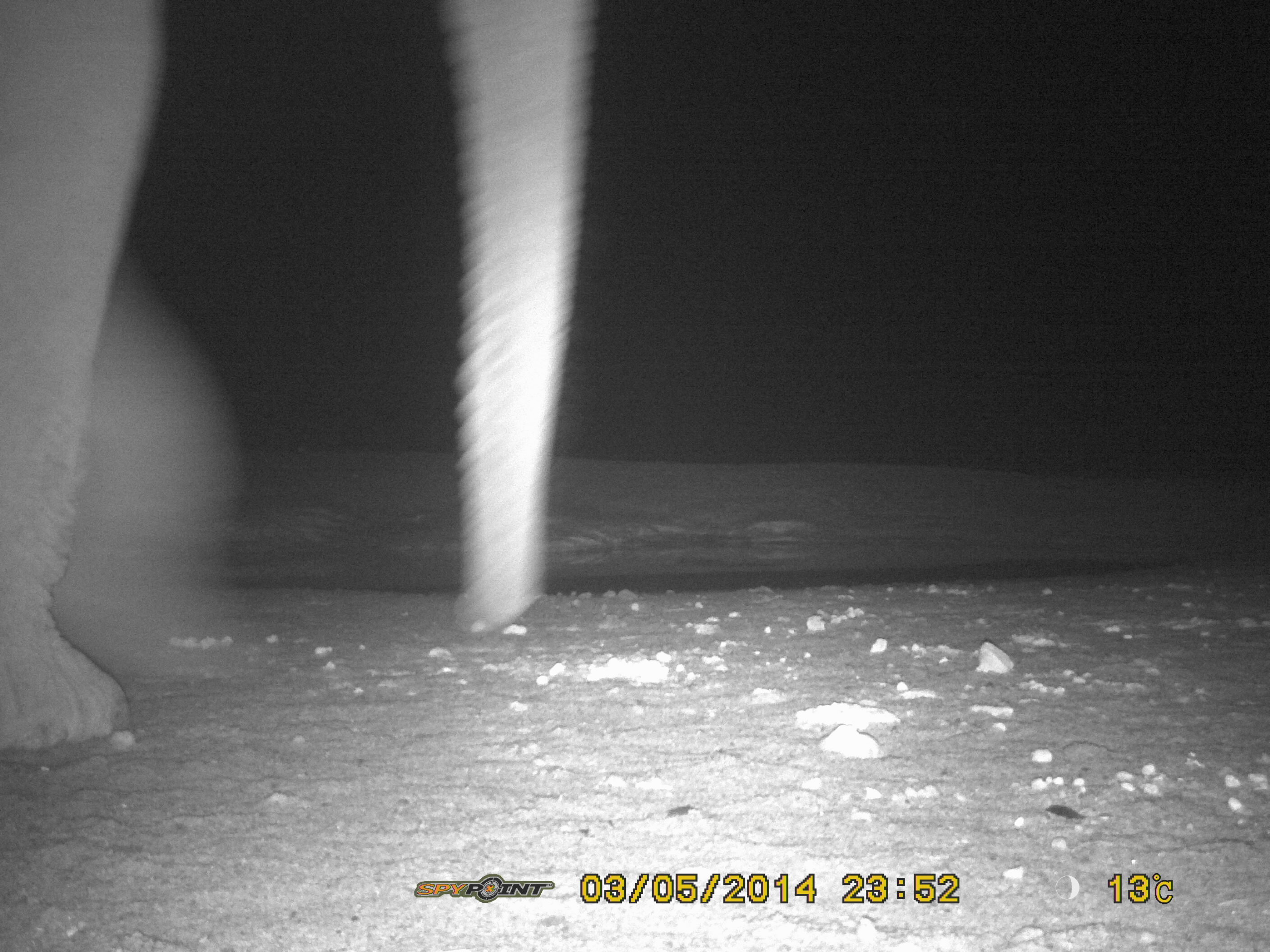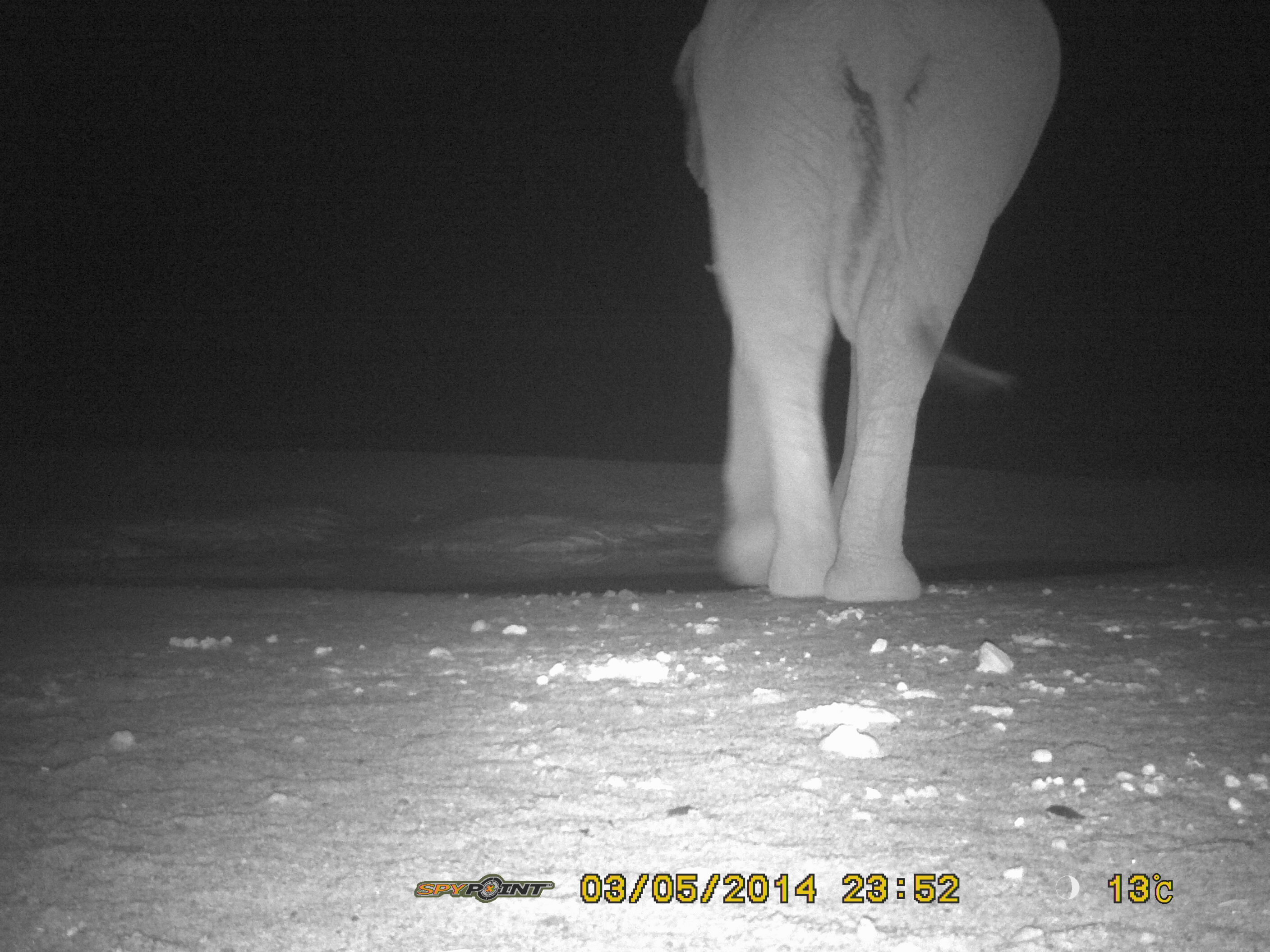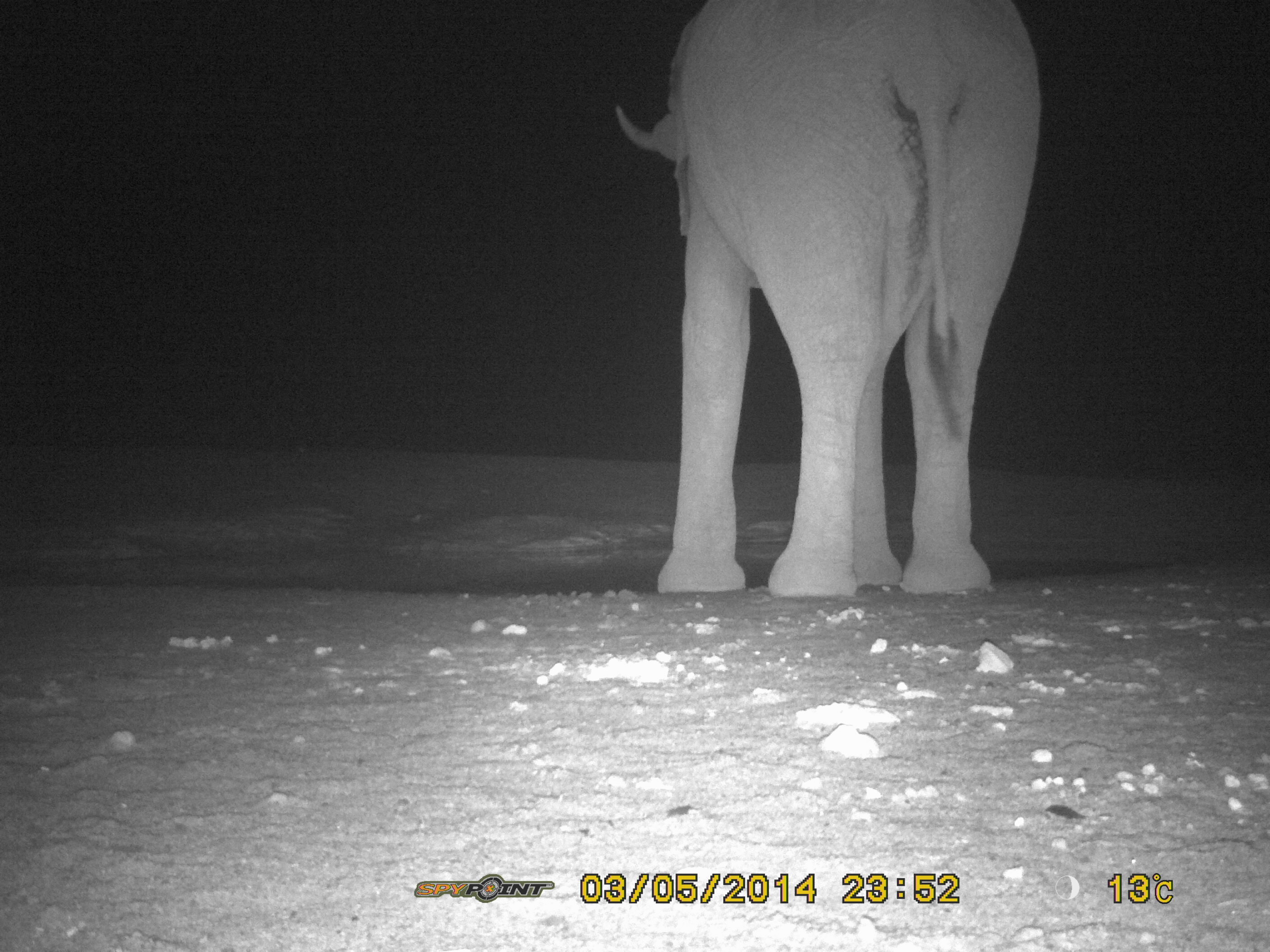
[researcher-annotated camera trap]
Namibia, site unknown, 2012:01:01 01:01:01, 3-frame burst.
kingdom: Animalia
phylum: Chordata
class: Mammalia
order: Proboscidea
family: Elephantidae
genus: Loxodonta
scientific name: Loxodonta africana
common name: african elephant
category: loxodanta africana